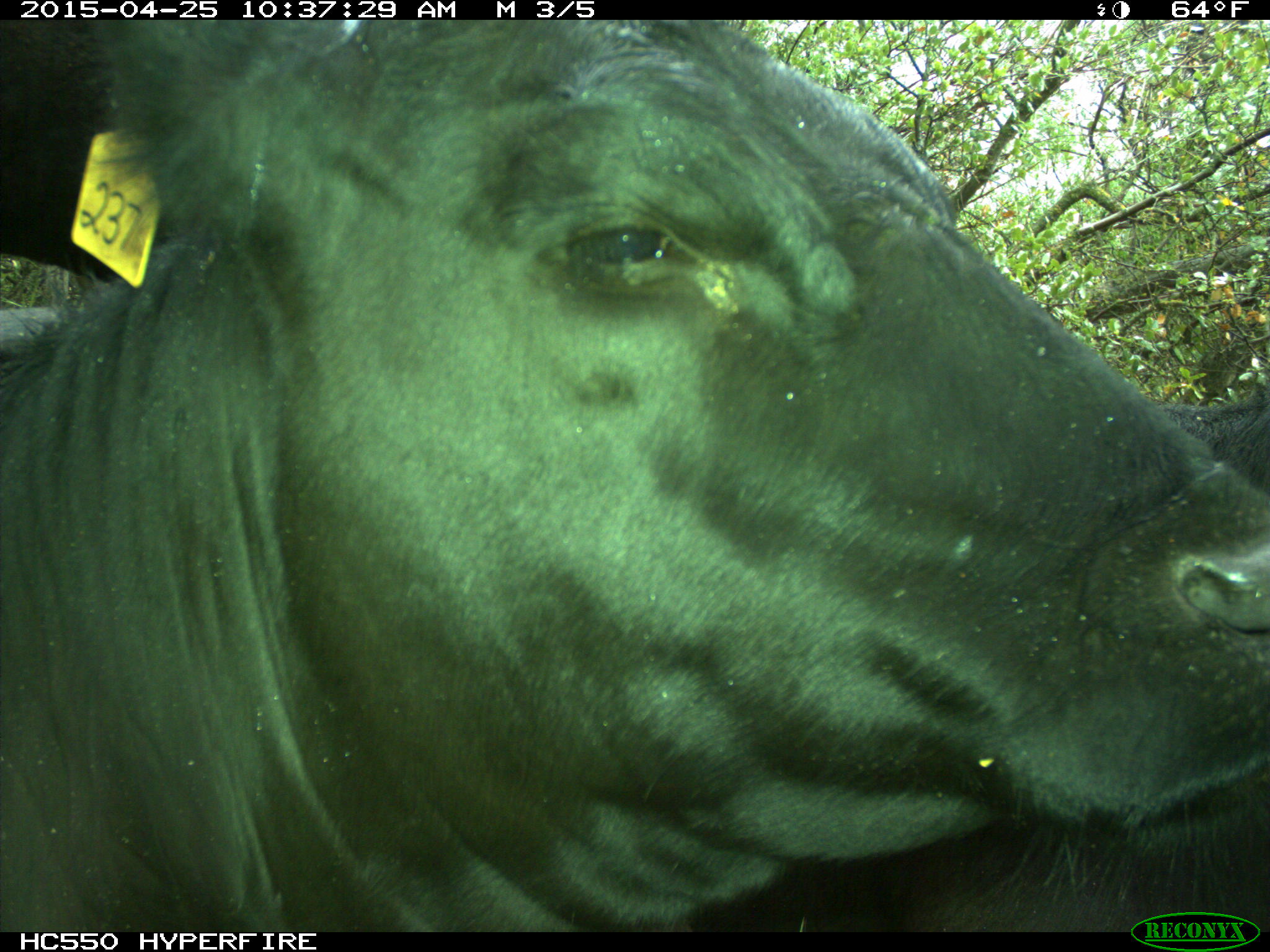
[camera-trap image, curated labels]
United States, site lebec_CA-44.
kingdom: Animalia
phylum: Chordata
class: Mammalia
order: Artiodactyla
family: Suidae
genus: Sus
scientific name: Sus scrofa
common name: wild boar